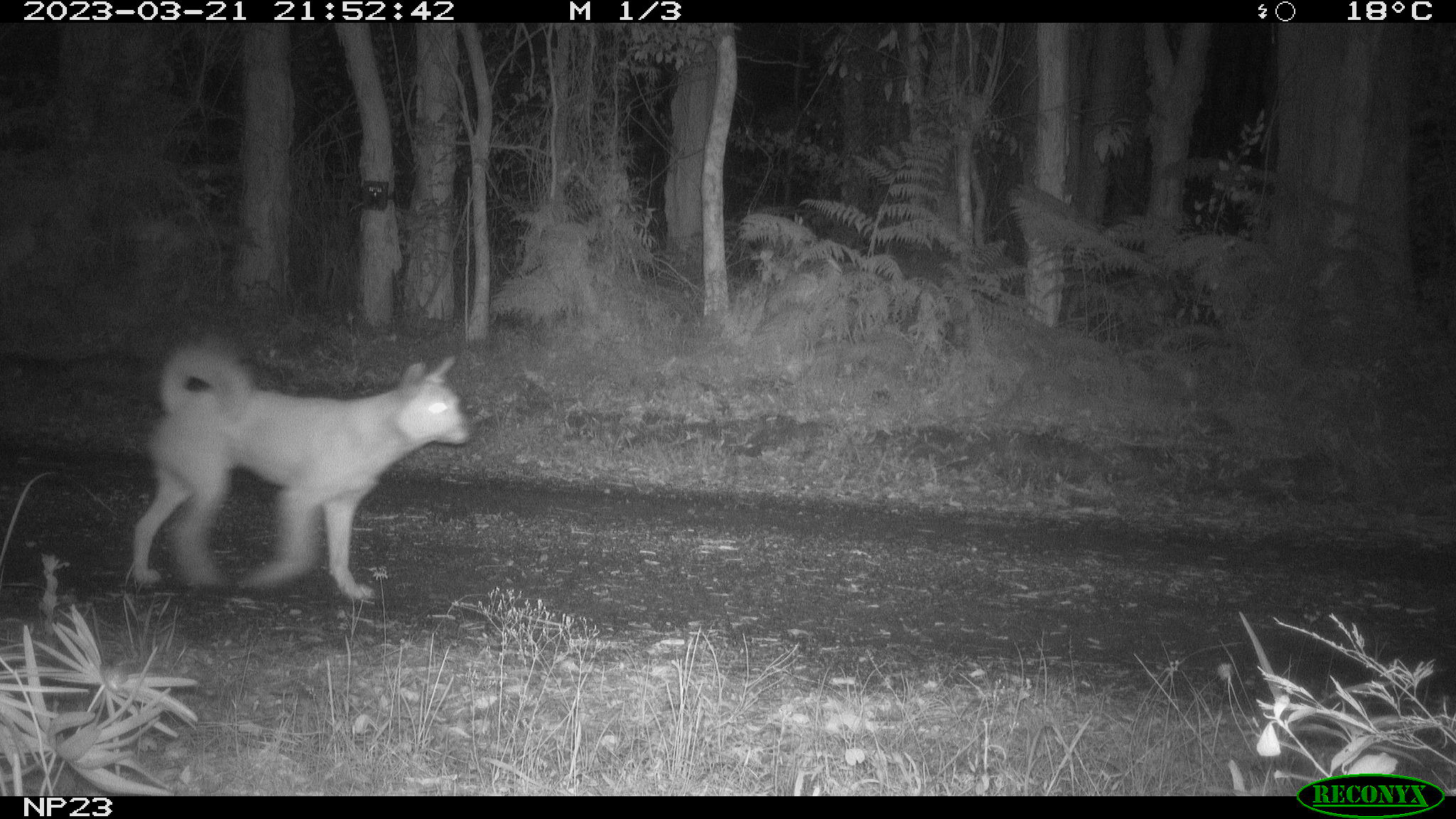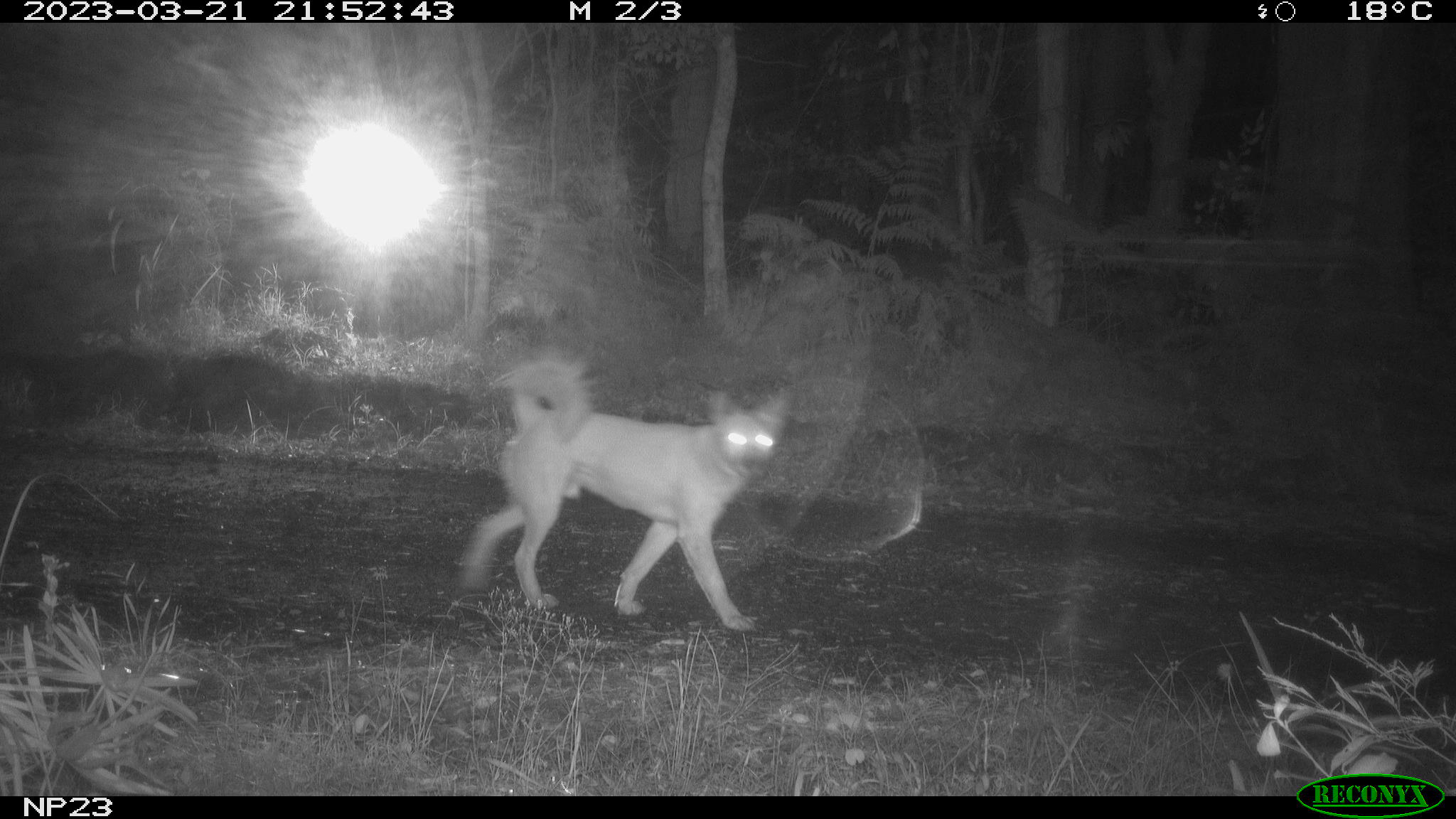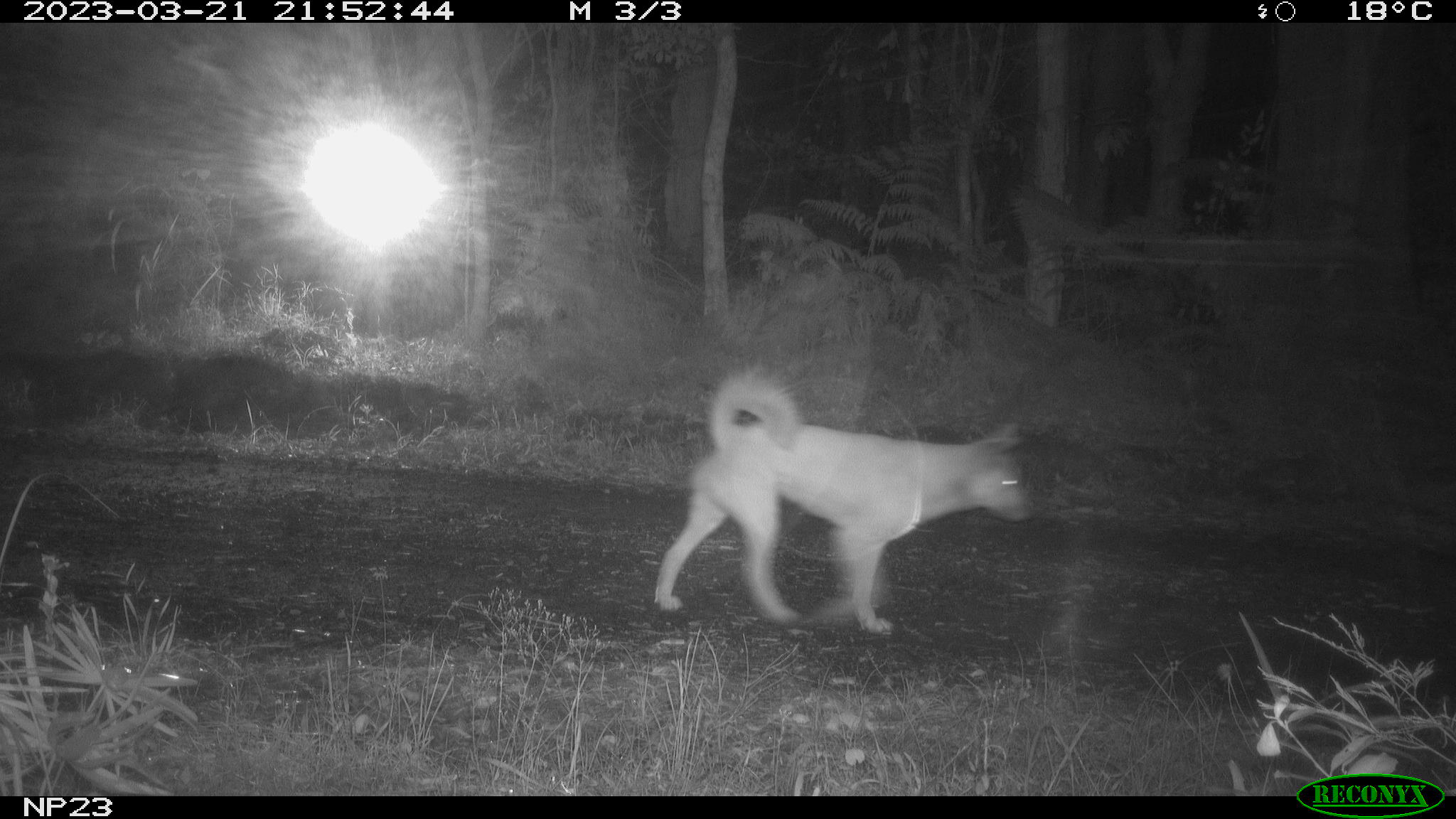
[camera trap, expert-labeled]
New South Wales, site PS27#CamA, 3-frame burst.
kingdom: Animalia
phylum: Chordata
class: Mammalia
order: Carnivora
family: Canidae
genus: Canis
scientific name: Canis familiaris dingo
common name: dingo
Dingo (Canis familiaris dingo).